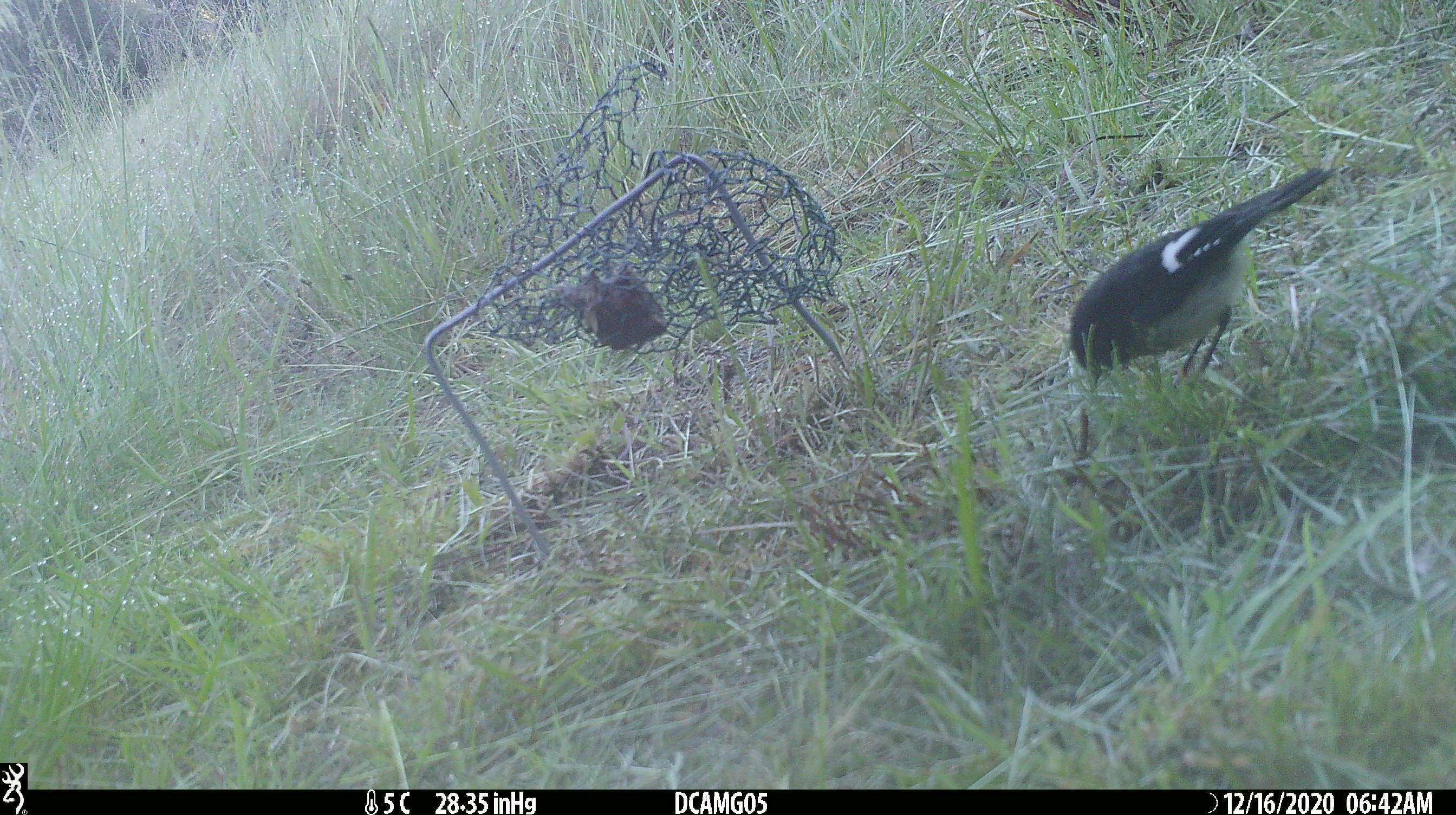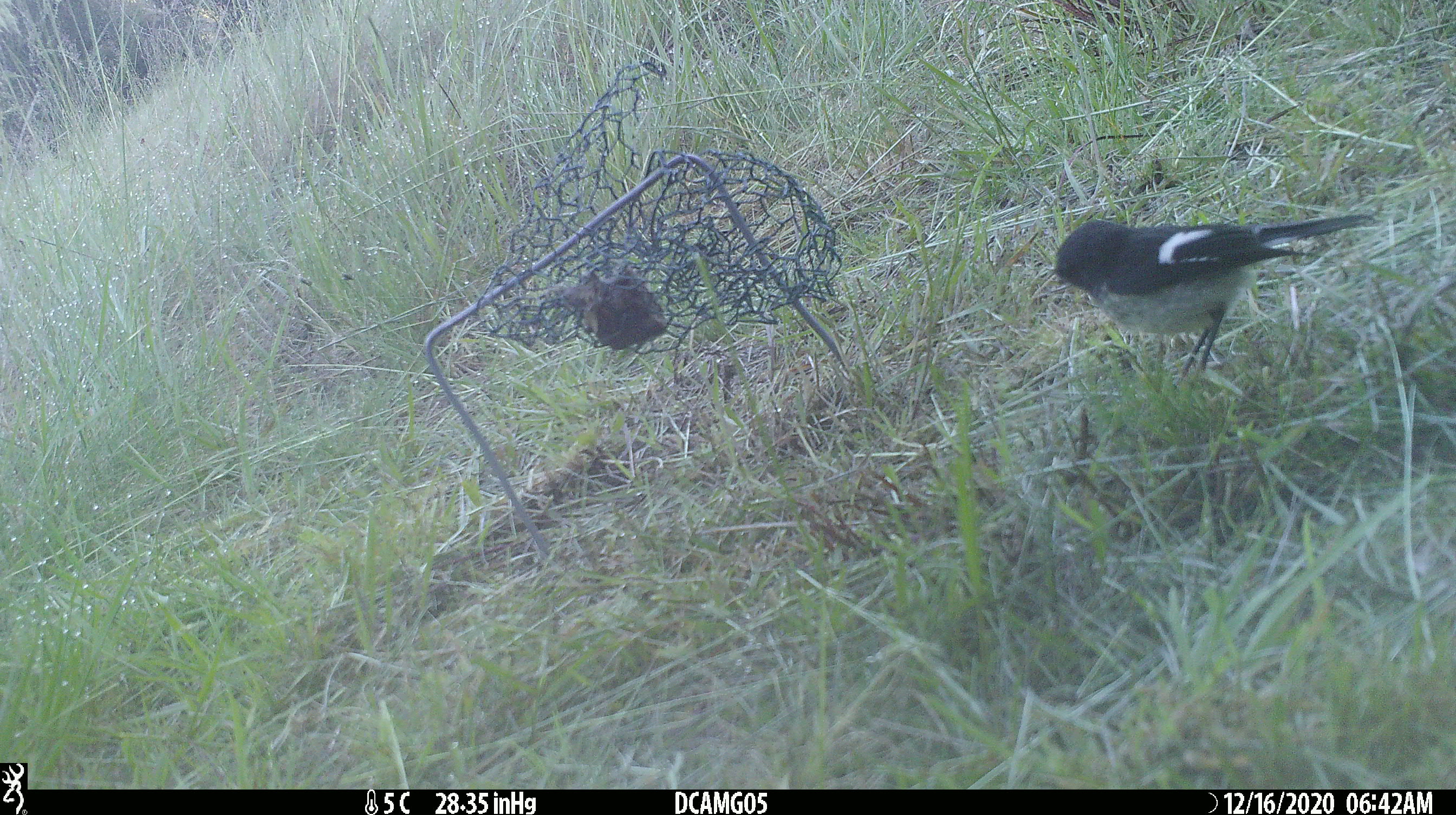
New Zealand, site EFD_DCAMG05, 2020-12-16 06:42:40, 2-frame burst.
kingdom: Animalia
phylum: Chordata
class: Aves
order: Passeriformes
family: Petroicidae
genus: Petroica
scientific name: Petroica macrocephala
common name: tomtit